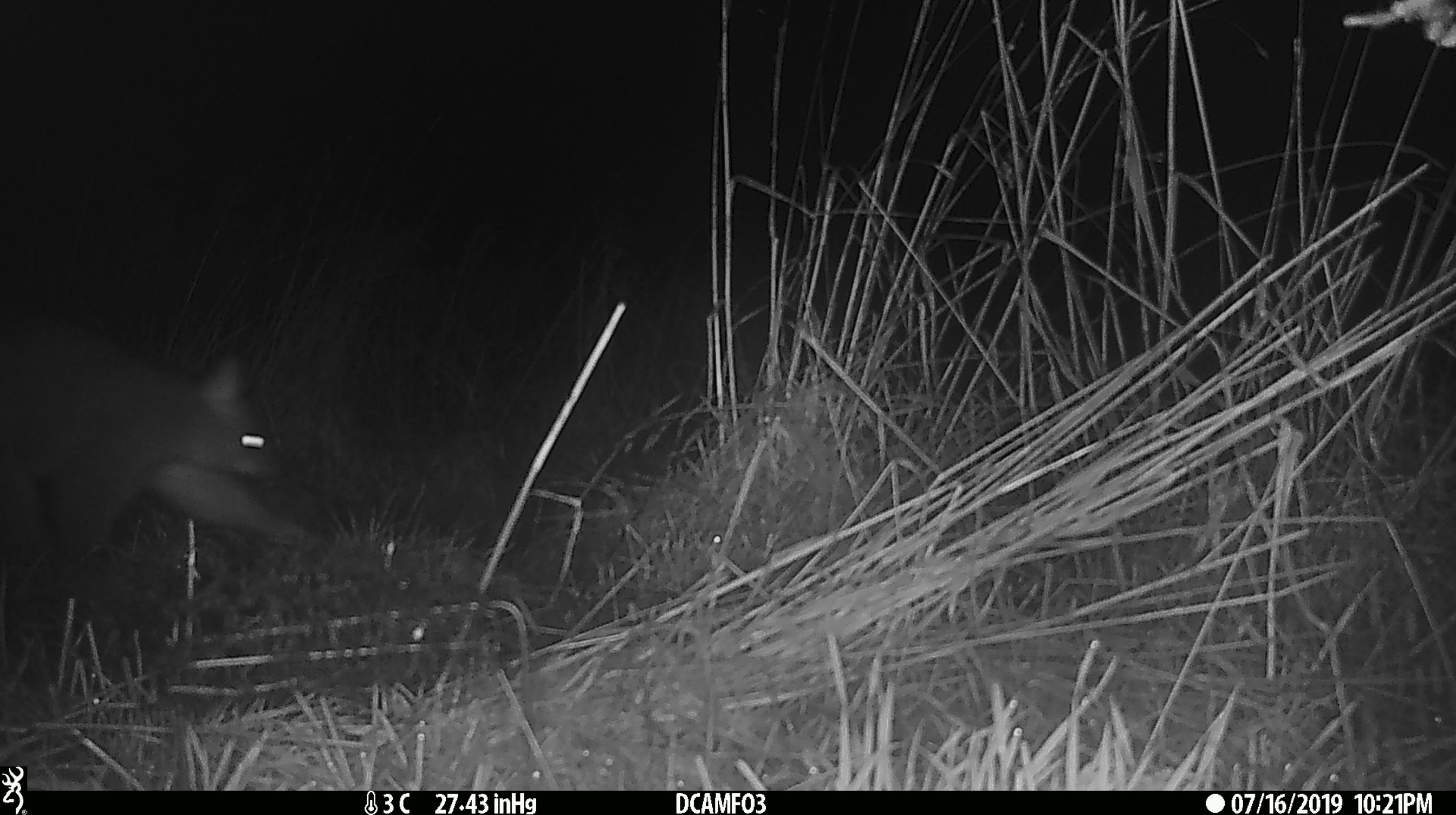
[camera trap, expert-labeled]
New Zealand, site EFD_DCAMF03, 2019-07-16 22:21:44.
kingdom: Animalia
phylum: Chordata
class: Mammalia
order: Diprotodontia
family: Phalangeridae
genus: Trichosurus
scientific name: Trichosurus vulpecula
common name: common brushtail possum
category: possum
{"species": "possum (common brushtail possum) (Trichosurus vulpecula)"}